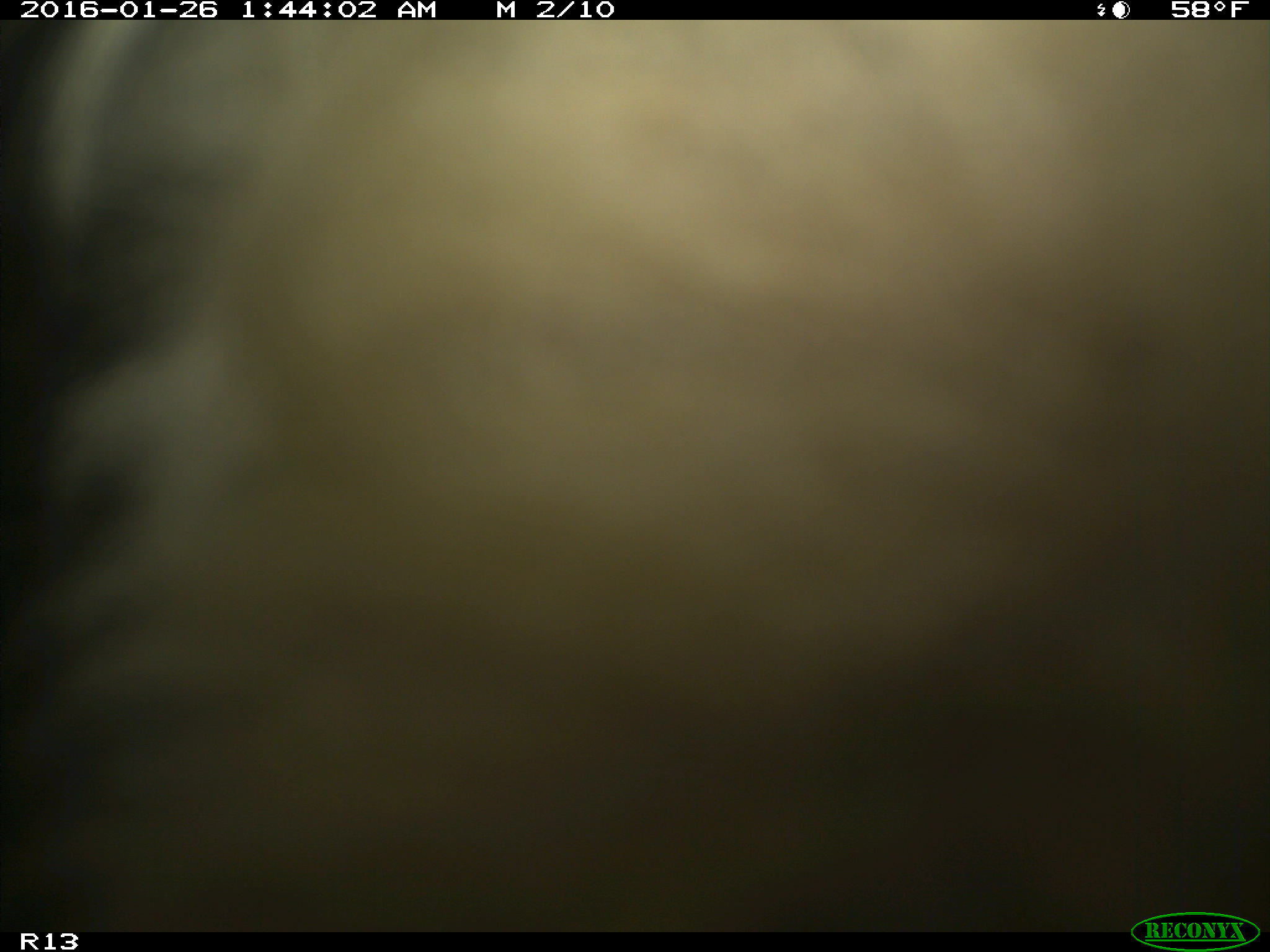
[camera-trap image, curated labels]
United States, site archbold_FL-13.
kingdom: Animalia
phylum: Chordata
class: Mammalia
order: Artiodactyla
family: Bovidae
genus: Bos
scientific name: Bos taurus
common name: domestic cow